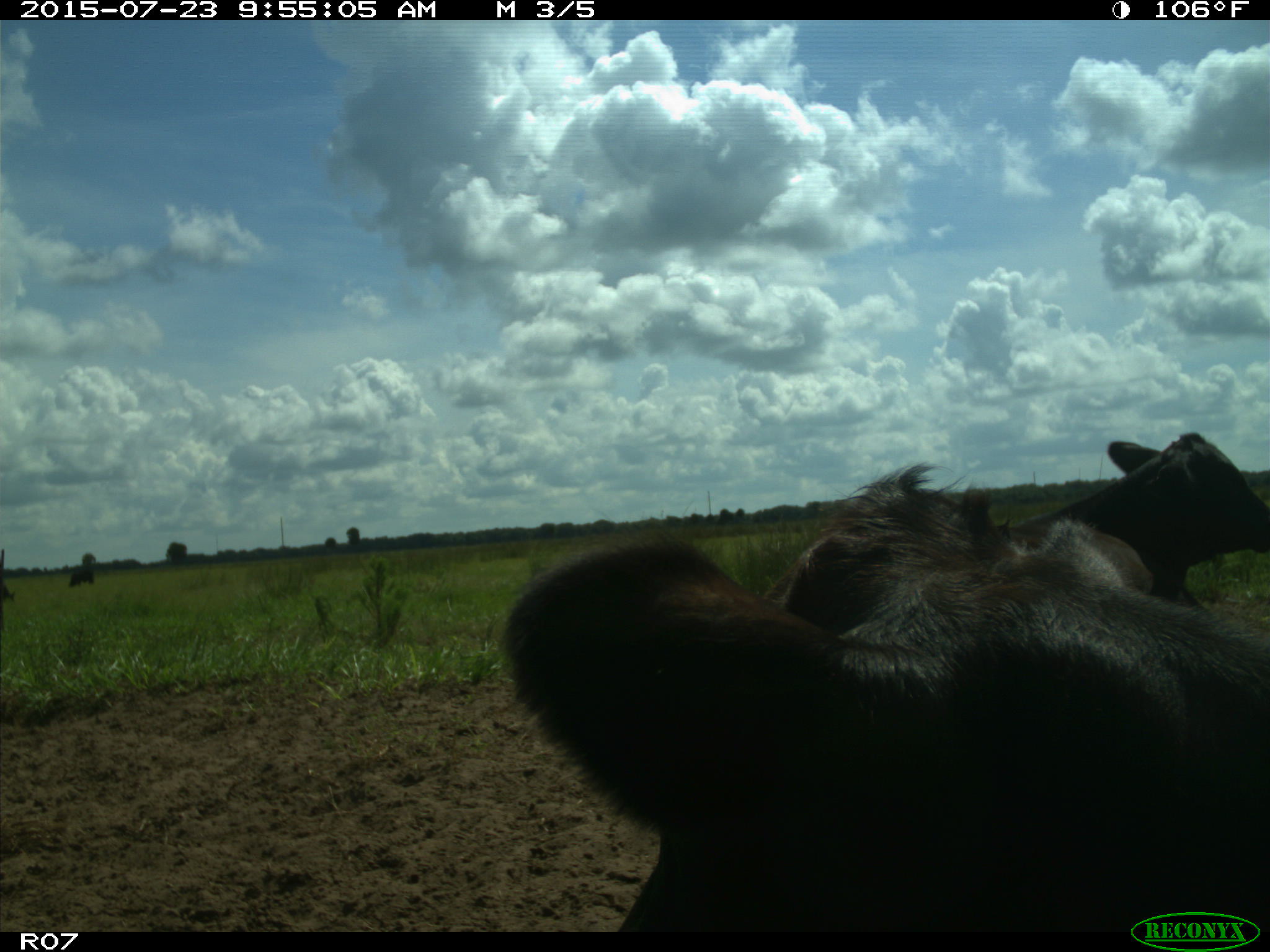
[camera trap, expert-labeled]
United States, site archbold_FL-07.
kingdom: Animalia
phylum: Chordata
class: Mammalia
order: Artiodactyla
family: Bovidae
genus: Bos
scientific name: Bos taurus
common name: domestic cow